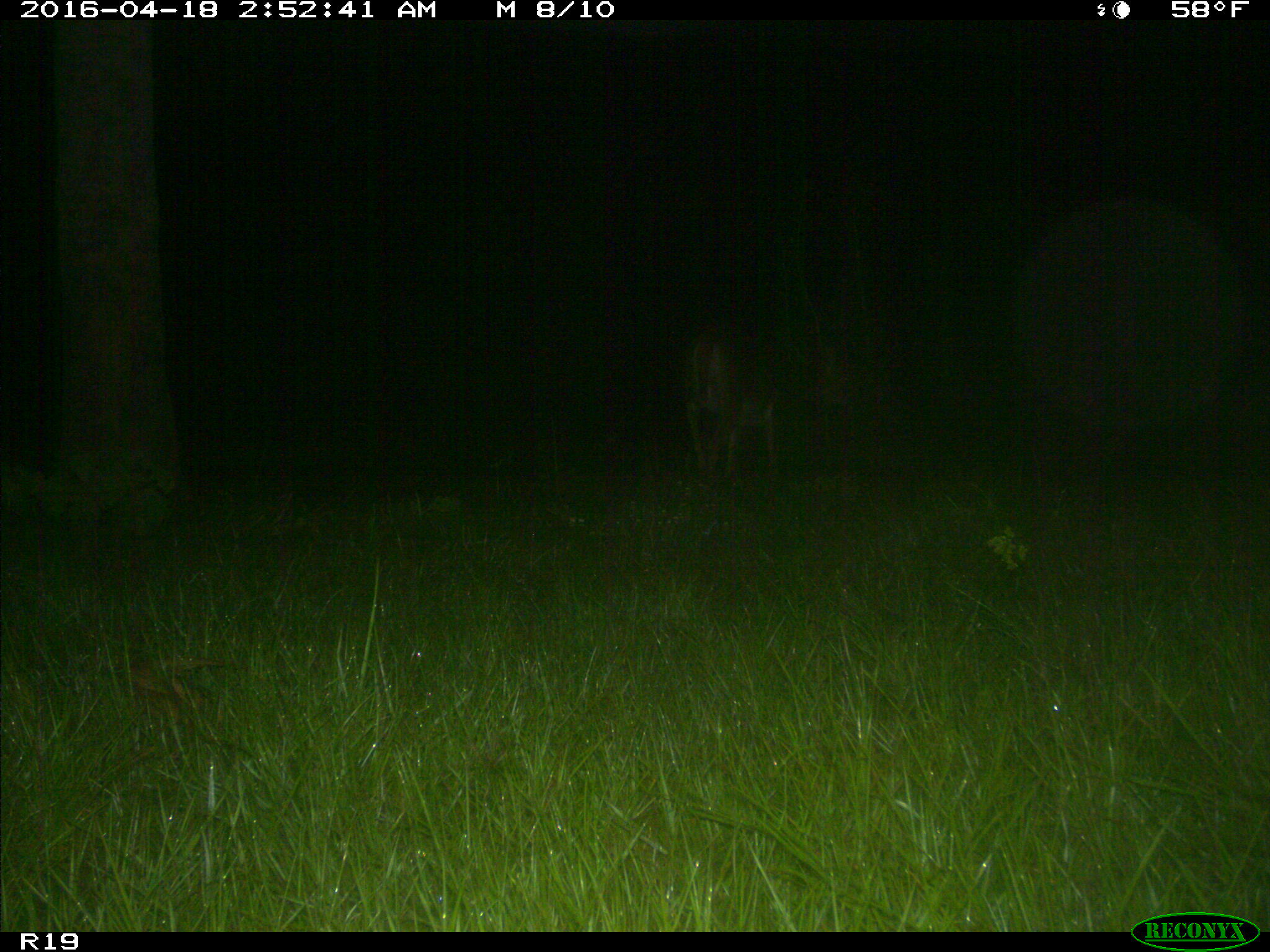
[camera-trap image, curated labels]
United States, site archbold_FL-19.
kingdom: Animalia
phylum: Chordata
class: Mammalia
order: Artiodactyla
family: Cervidae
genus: Odocoileus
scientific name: Odocoileus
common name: deer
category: unidentified deer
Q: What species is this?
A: Unidentified deer (deer) (Odocoileus).